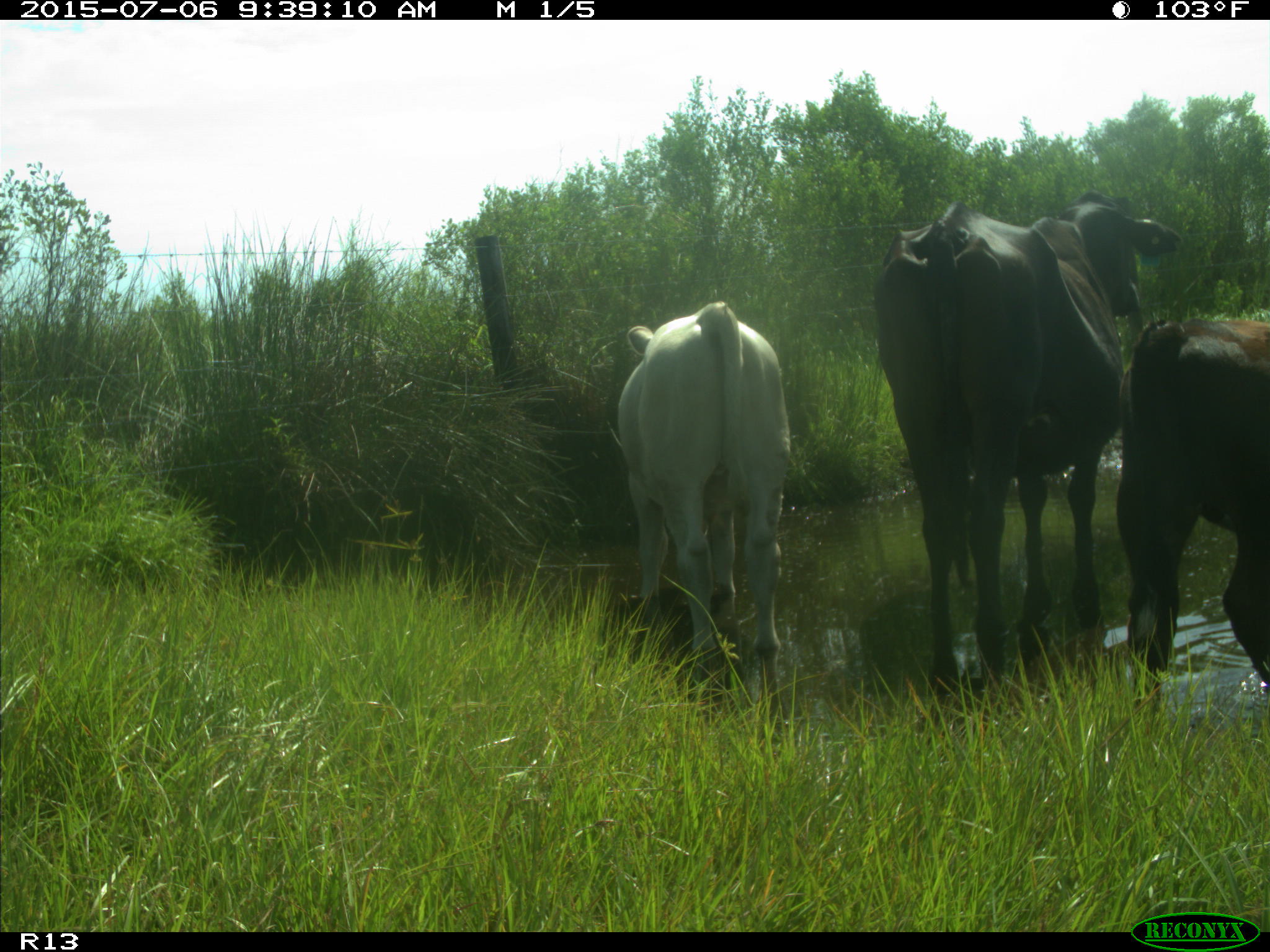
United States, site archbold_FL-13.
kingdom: Animalia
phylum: Chordata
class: Mammalia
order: Artiodactyla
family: Bovidae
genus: Bos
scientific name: Bos taurus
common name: domestic cow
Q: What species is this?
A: Bos taurus (domestic cow).